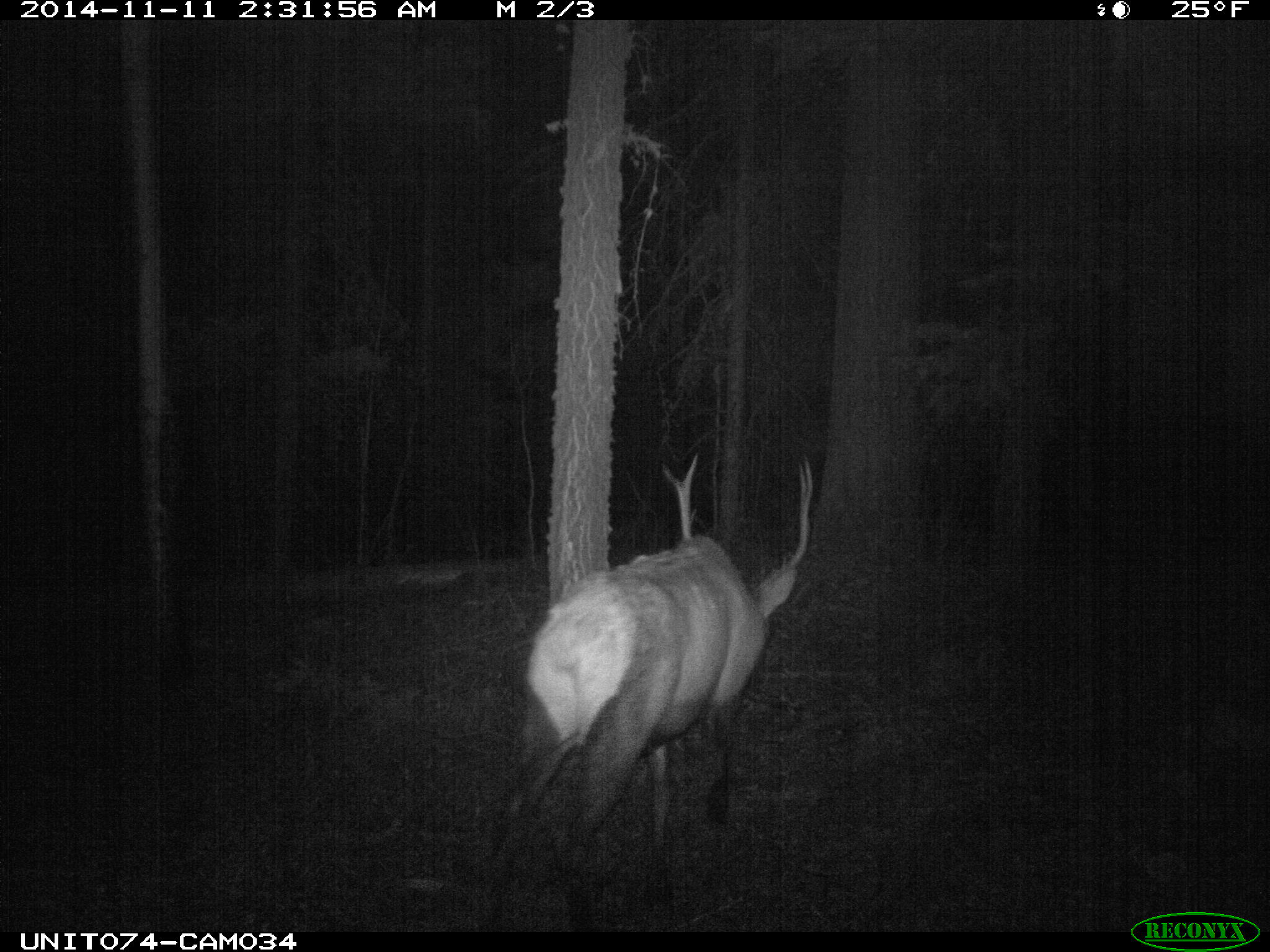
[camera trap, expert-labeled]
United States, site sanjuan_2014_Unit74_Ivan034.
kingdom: Animalia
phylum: Chordata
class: Mammalia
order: Artiodactyla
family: Cervidae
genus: Cervus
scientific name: Cervus elaphus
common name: red deer